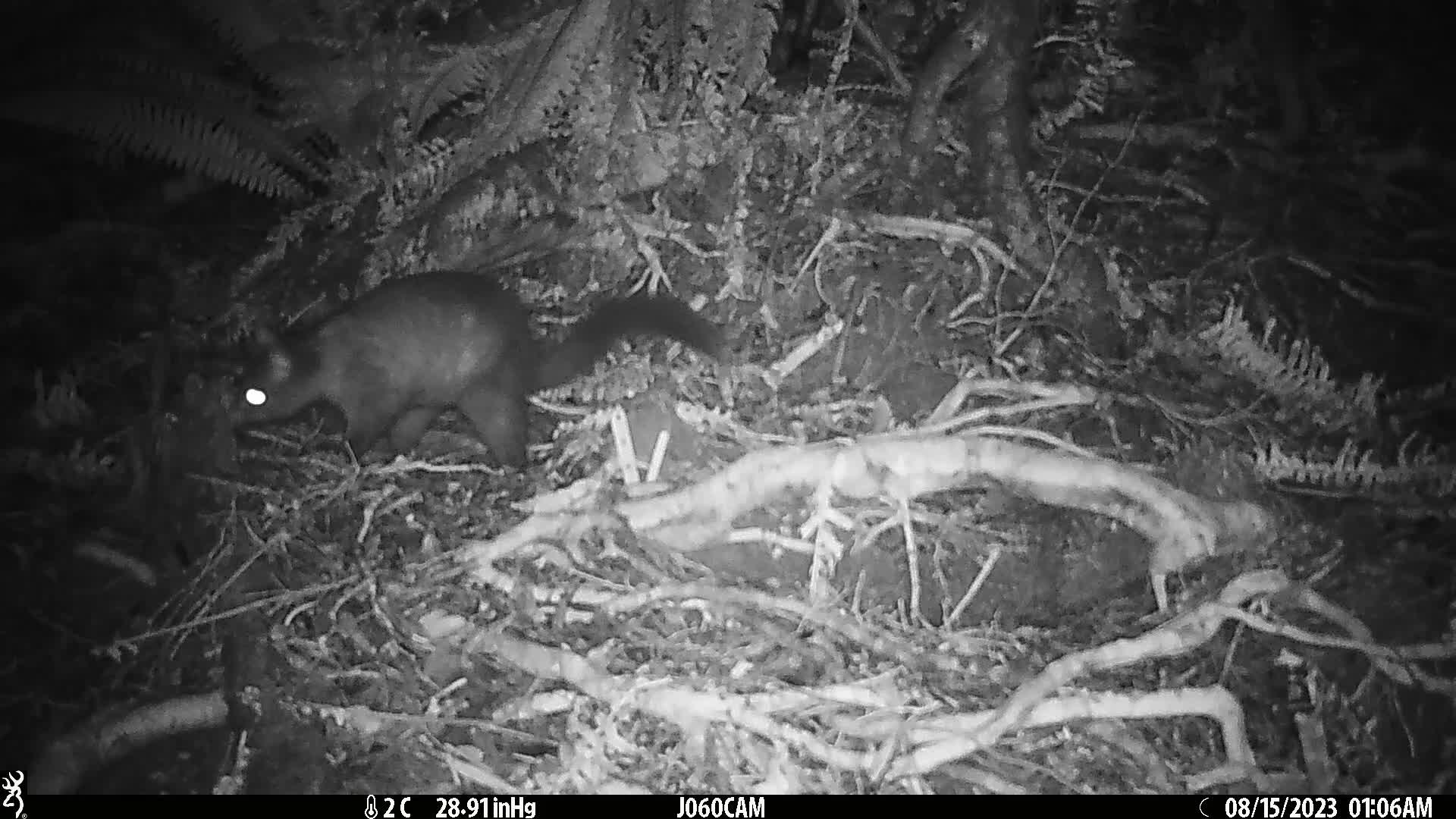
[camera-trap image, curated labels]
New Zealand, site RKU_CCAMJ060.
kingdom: Animalia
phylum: Chordata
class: Mammalia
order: Diprotodontia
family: Phalangeridae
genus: Trichosurus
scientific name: Trichosurus vulpecula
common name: common brushtail possum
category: possum